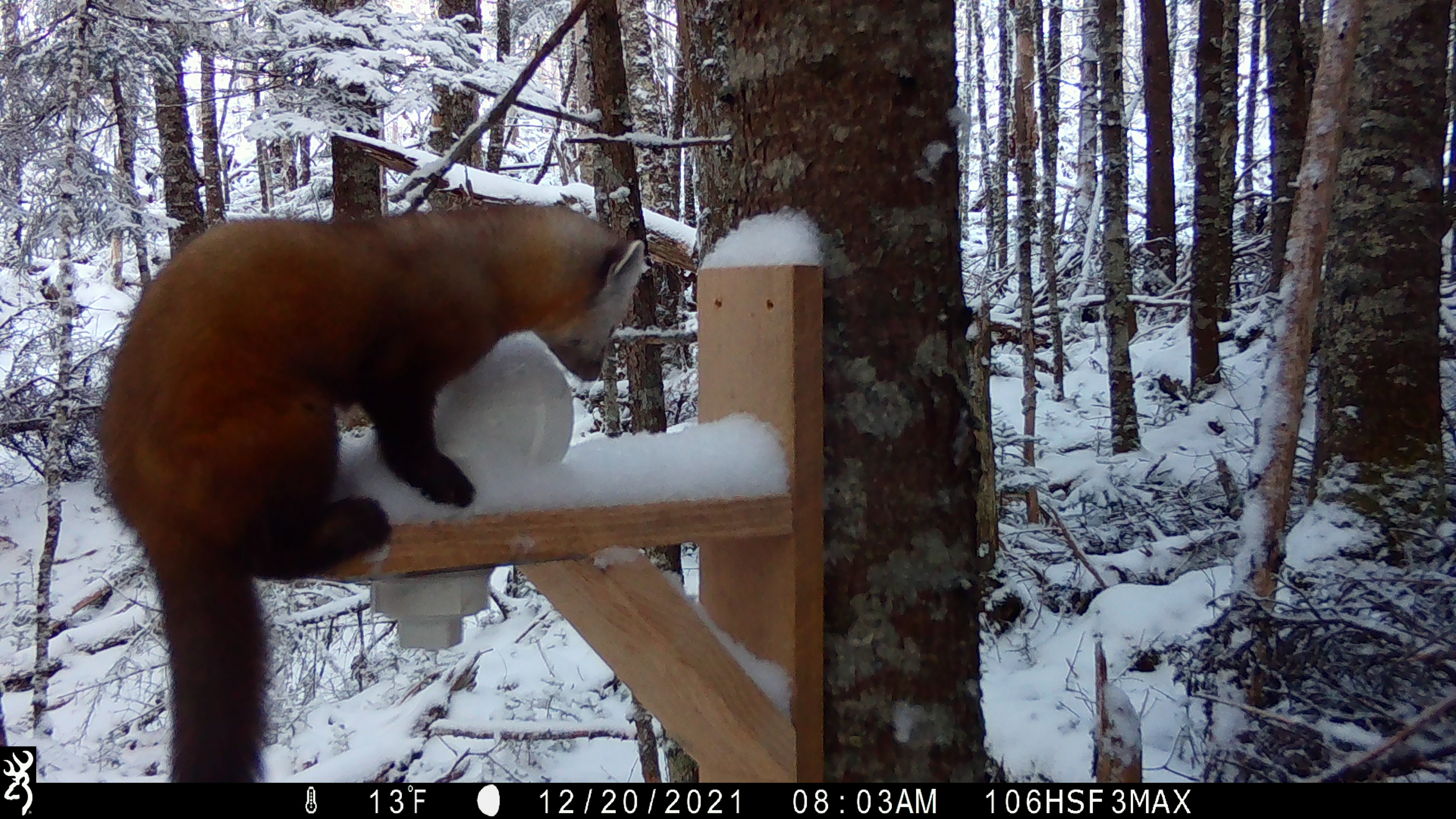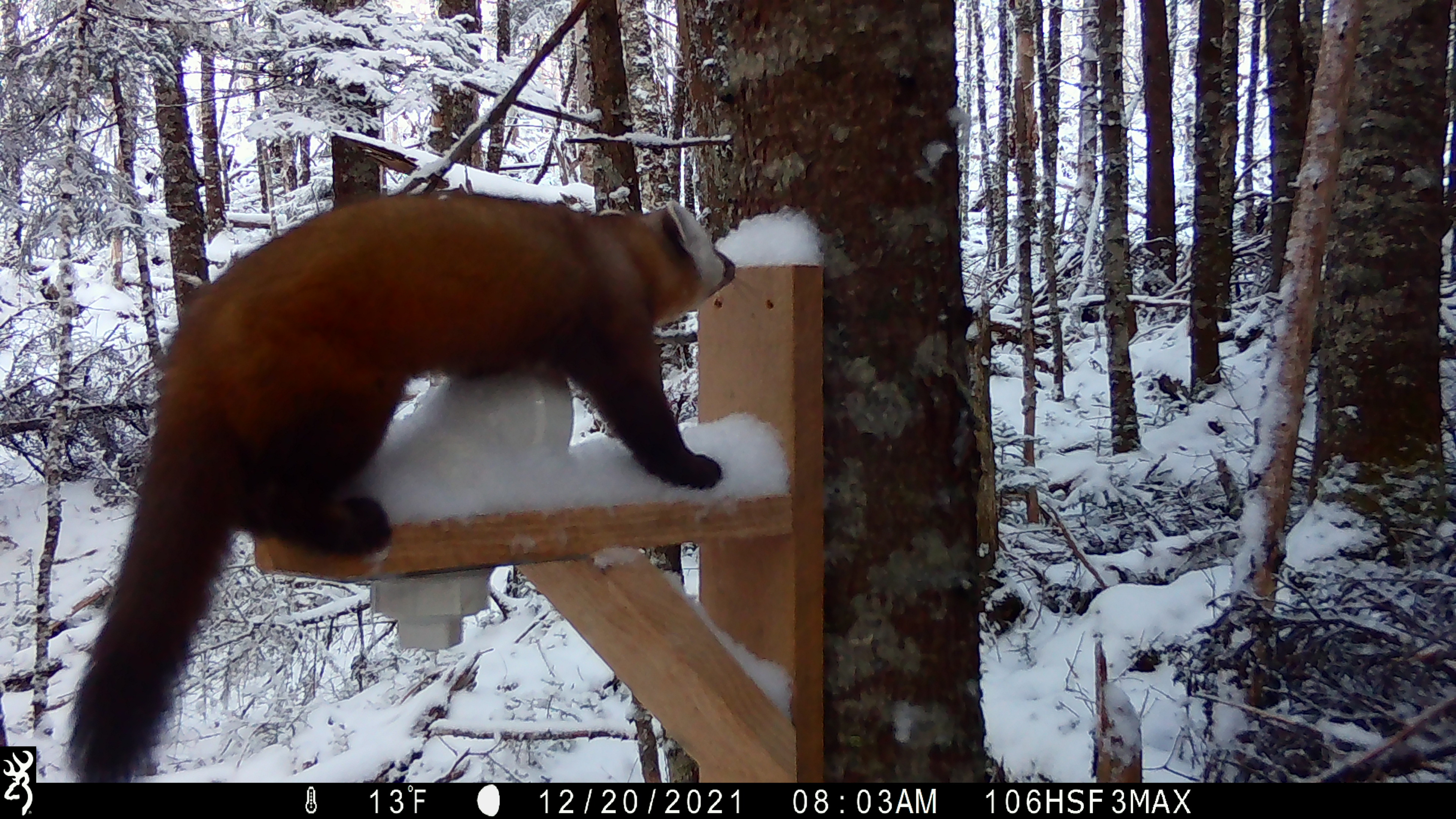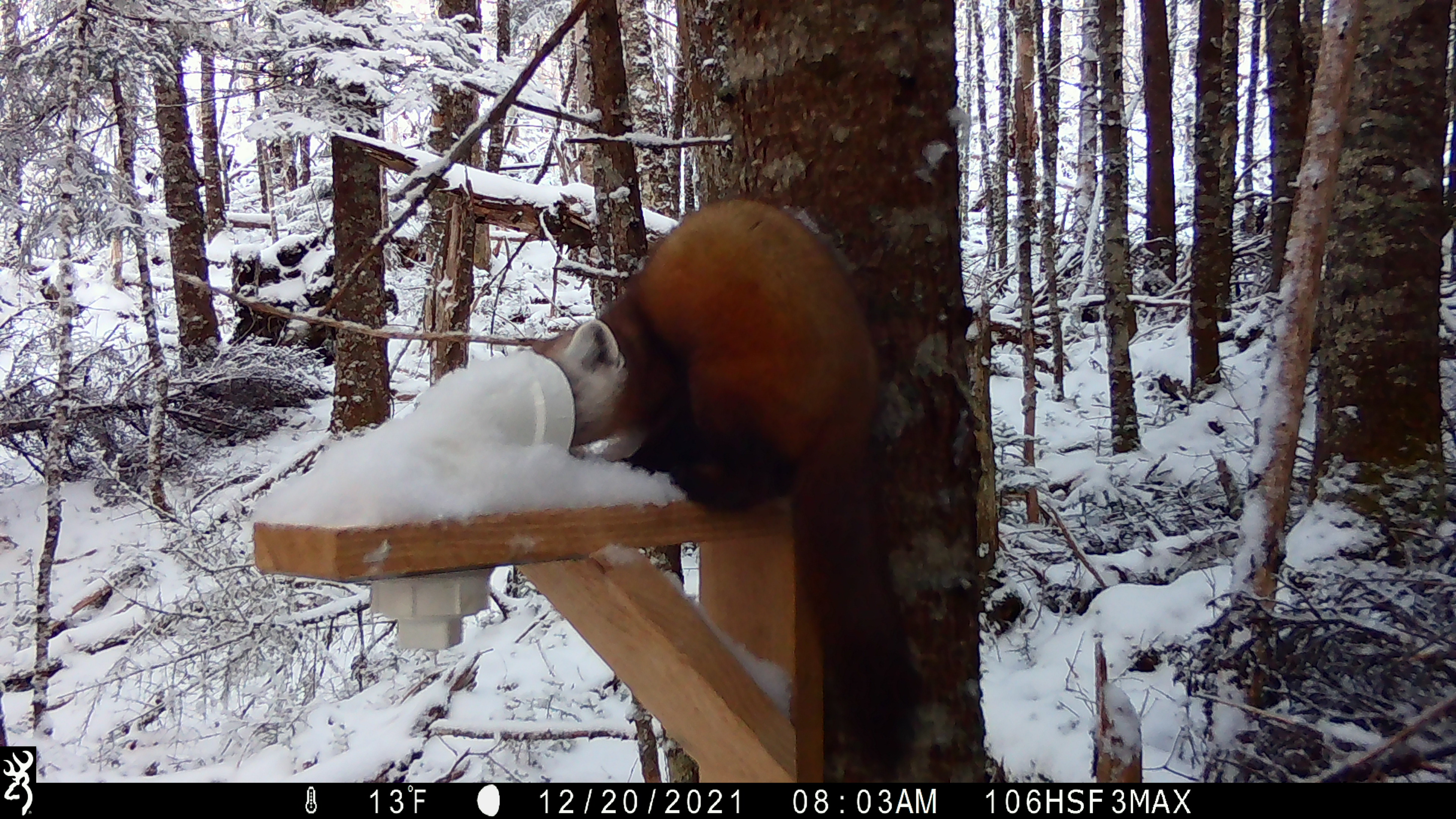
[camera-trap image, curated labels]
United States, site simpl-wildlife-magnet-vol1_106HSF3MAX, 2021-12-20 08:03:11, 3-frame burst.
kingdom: Animalia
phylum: Chordata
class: Mammalia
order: Carnivora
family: Mustelidae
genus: Martes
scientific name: Martes americana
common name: american marten